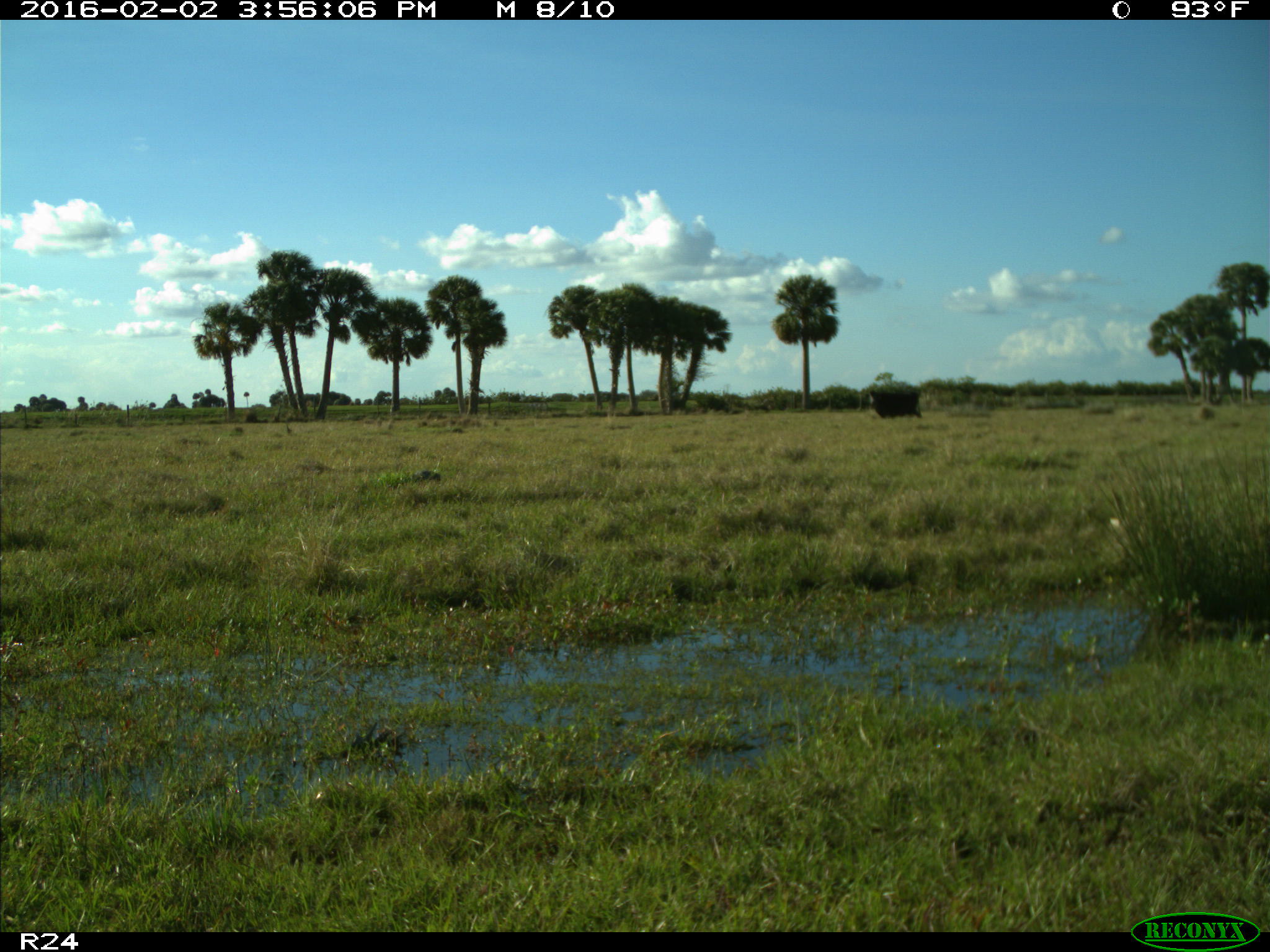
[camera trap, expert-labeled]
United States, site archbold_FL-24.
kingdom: Animalia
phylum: Chordata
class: Mammalia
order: Artiodactyla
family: Bovidae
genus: Bos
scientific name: Bos taurus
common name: domestic cow